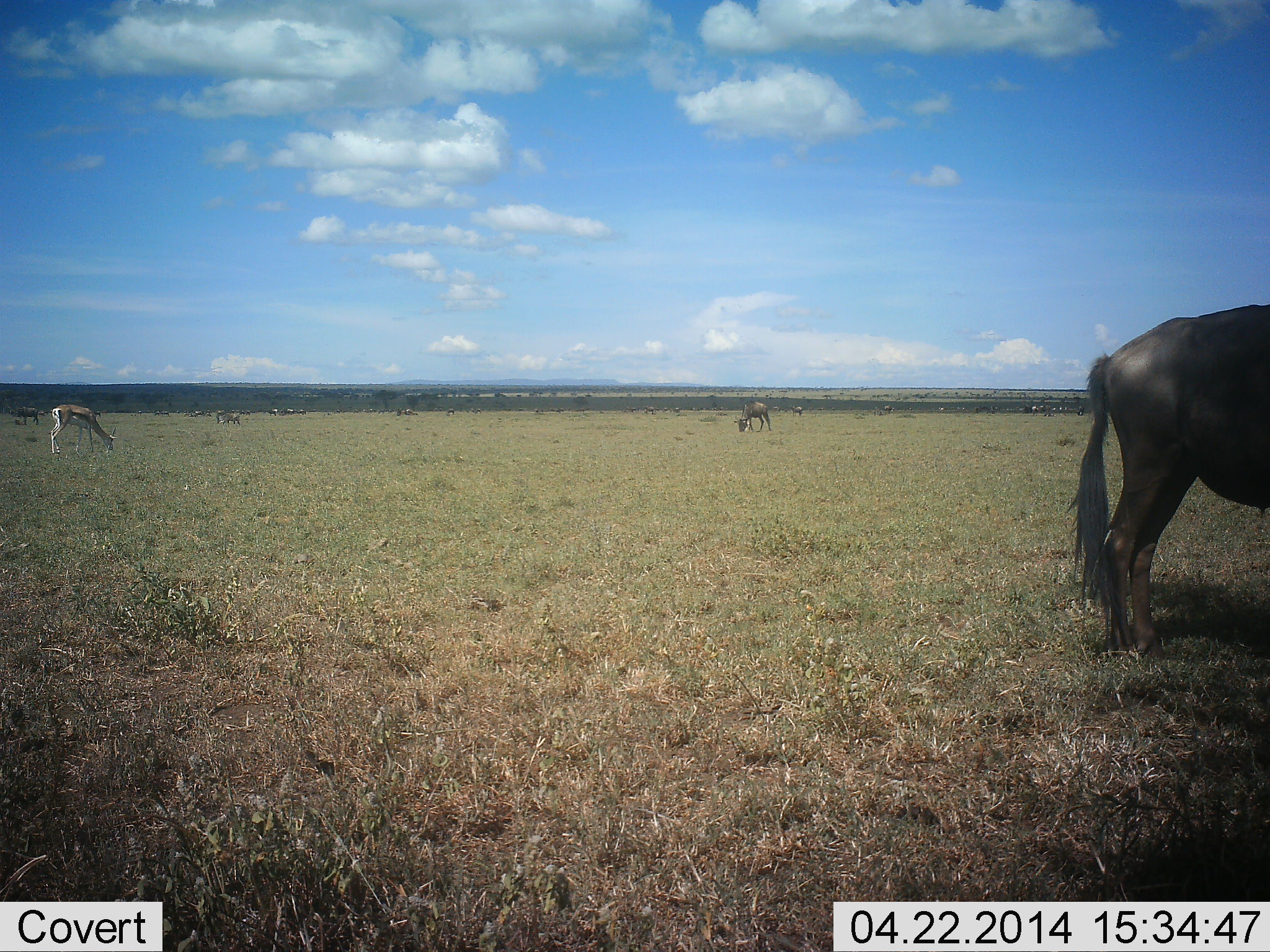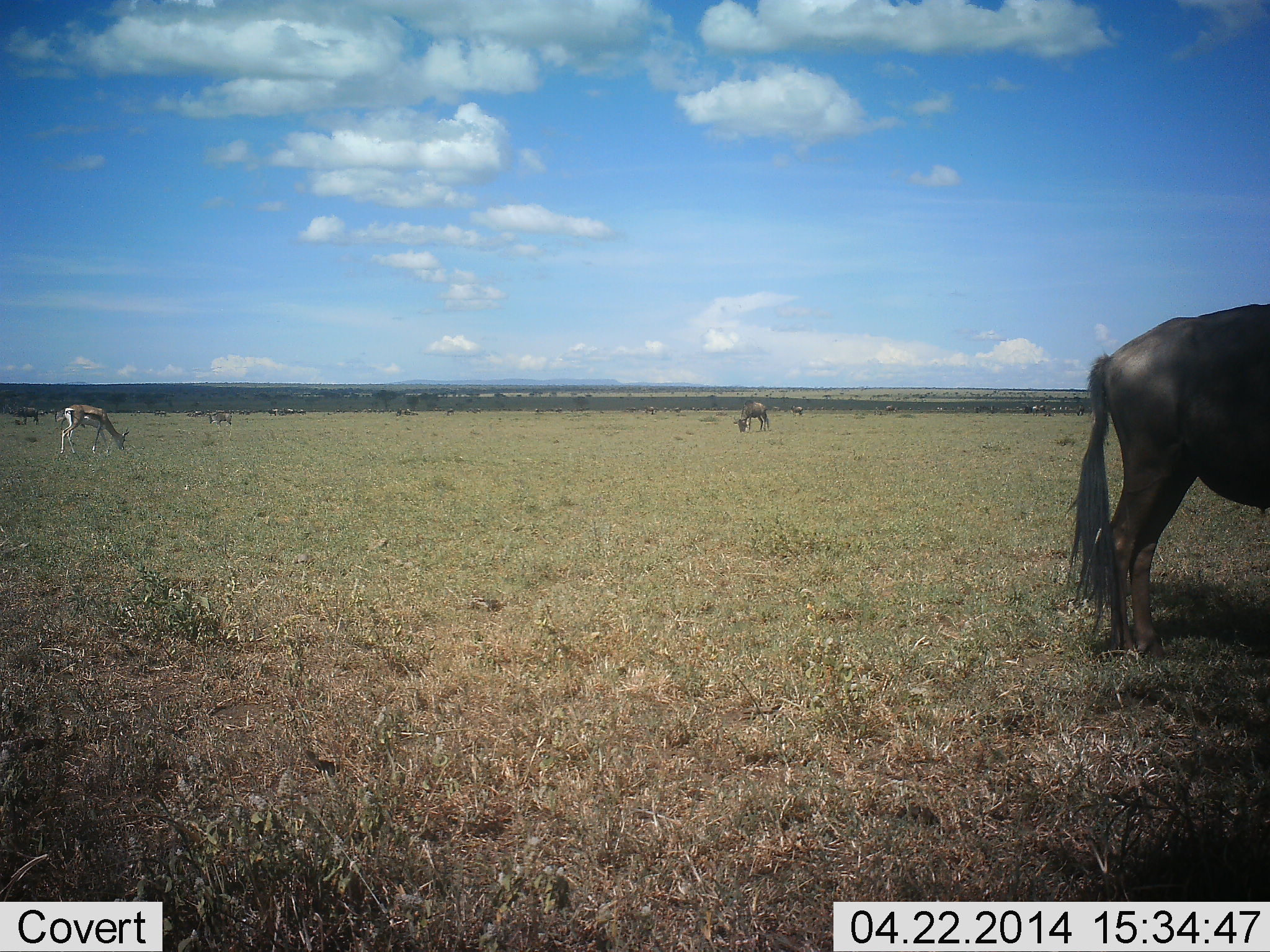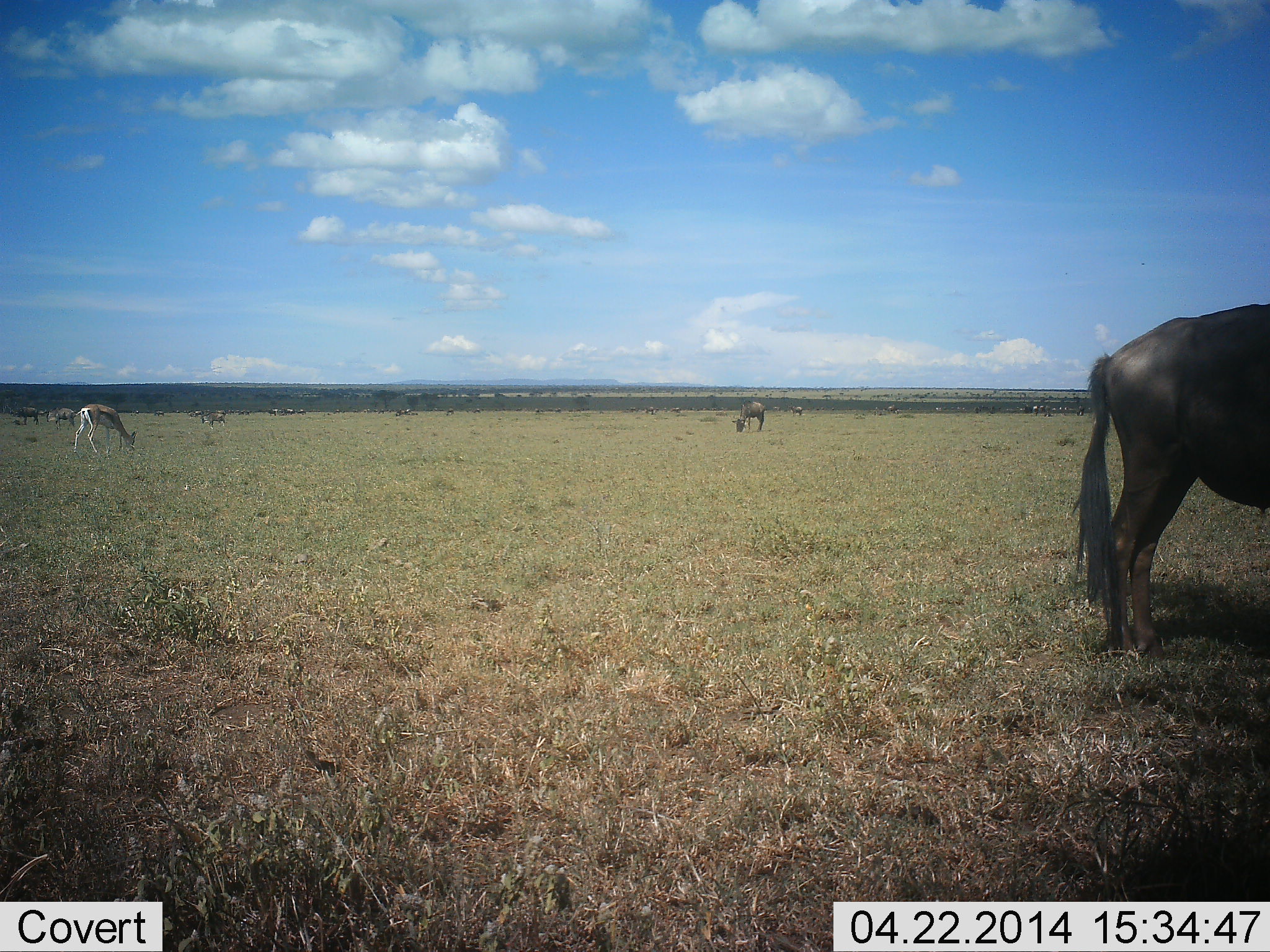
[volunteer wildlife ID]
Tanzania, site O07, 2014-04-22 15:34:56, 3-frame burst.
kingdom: Animalia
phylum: Chordata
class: Mammalia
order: Artiodactyla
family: Bovidae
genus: Eudorcas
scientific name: Eudorcas thomsonii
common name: thomson's gazelle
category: gazellethomsons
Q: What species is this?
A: Gazellethomsons (thomson's gazelle) (Eudorcas thomsonii).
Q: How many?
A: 1.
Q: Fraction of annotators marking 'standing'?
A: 8%.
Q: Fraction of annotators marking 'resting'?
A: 0%.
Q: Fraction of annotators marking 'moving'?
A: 25%.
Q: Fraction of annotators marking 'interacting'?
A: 0%.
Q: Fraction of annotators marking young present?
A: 0%.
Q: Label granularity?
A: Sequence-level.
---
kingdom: Animalia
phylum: Chordata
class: Mammalia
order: Artiodactyla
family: Bovidae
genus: Connochaetes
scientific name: Connochaetes taurinus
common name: blue wildebeest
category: wildebeest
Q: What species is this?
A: Wildebeest (blue wildebeest) (Connochaetes taurinus).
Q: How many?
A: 4.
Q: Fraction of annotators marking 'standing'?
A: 50%.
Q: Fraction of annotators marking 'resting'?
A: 0%.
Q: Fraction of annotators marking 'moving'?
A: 25%.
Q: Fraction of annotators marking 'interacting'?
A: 0%.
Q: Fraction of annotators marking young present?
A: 0%.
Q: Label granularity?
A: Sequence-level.